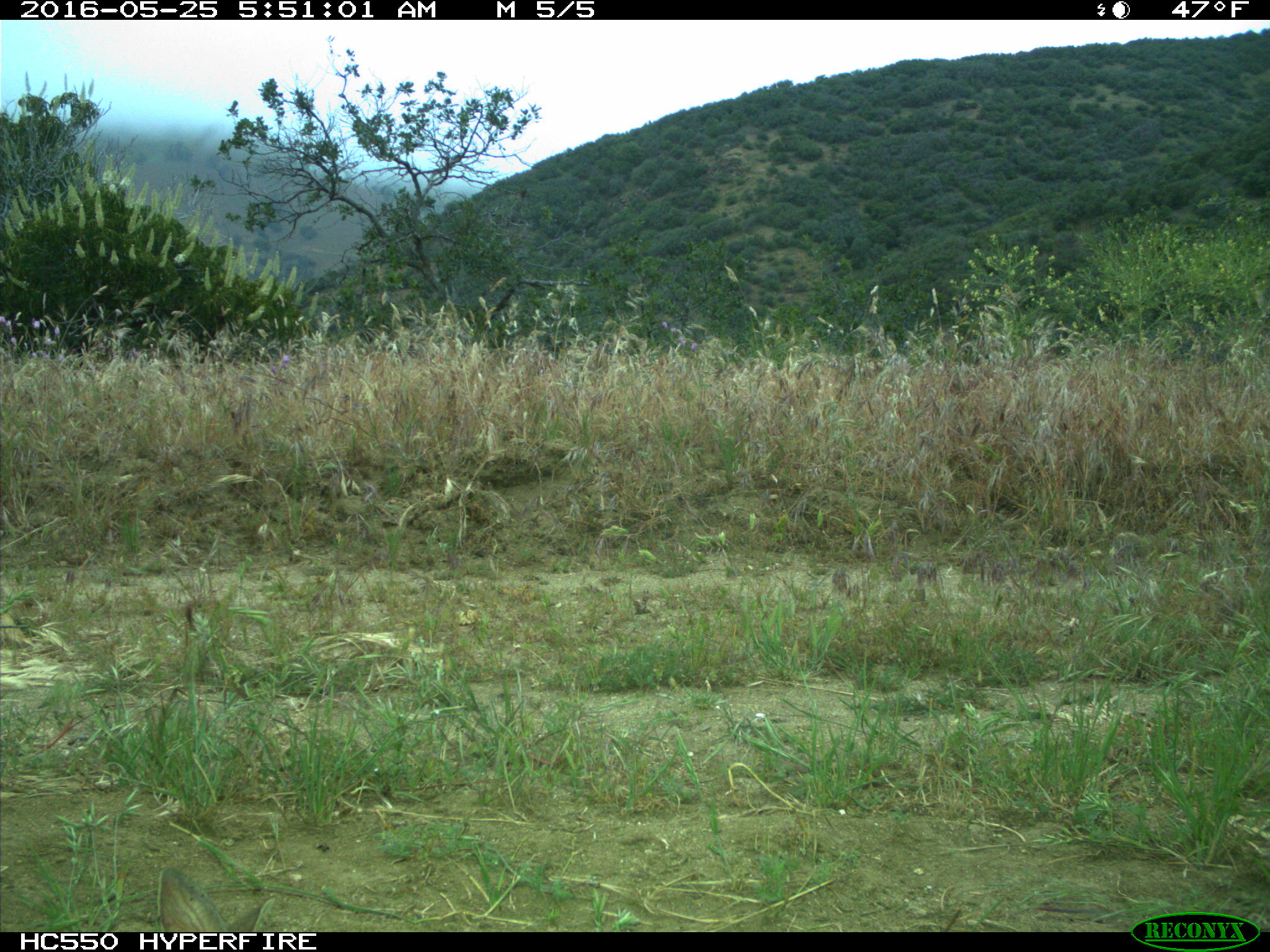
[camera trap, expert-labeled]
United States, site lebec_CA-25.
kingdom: Animalia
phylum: Chordata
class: Mammalia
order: Lagomorpha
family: Leporidae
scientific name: Leporidae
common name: rabbits and hares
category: unidentified rabbit